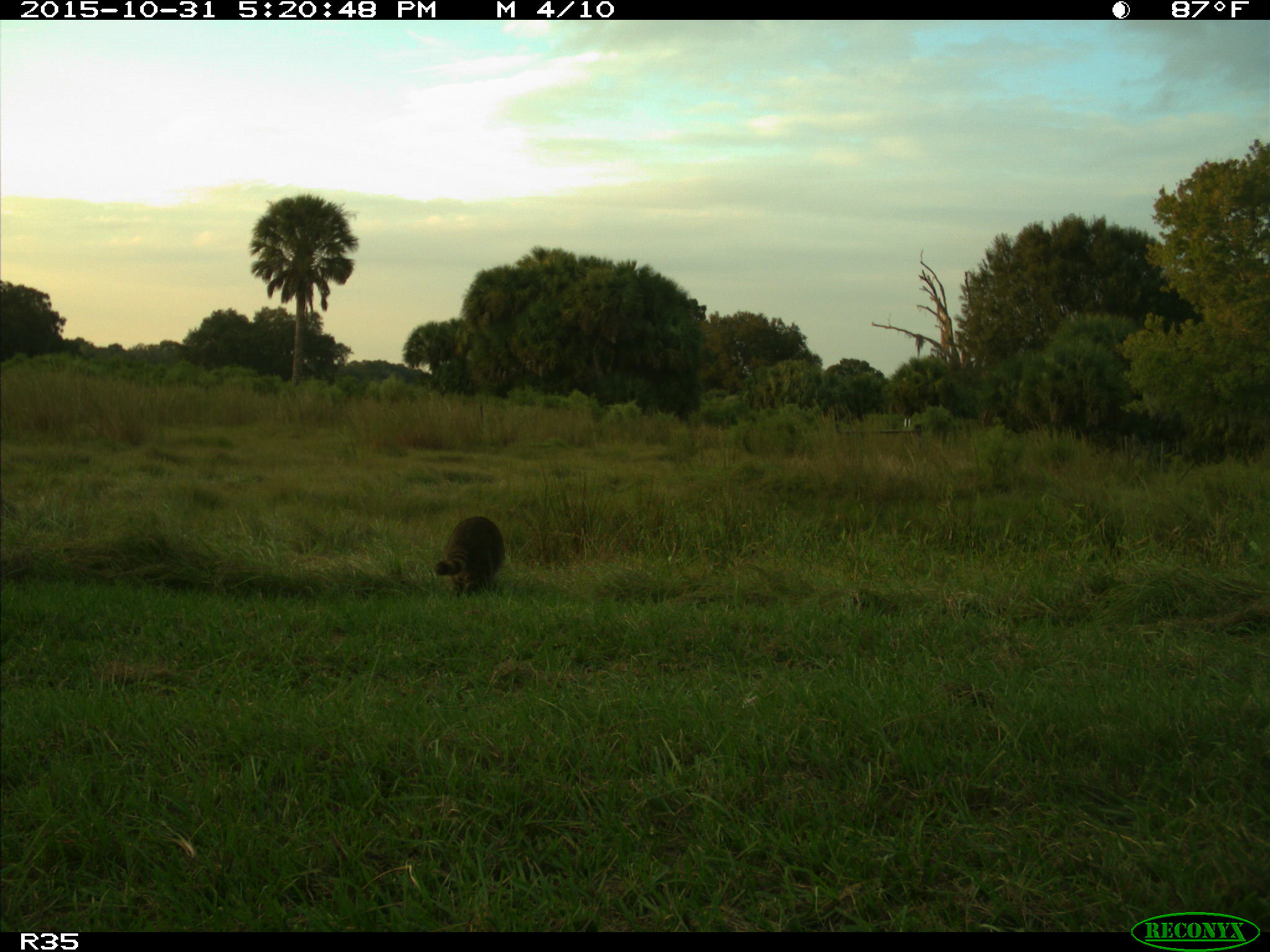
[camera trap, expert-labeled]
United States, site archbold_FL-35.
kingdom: Animalia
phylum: Chordata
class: Mammalia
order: Carnivora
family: Procyonidae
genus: Procyon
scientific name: Procyon lotor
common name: common raccoon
Procyon lotor (common raccoon).